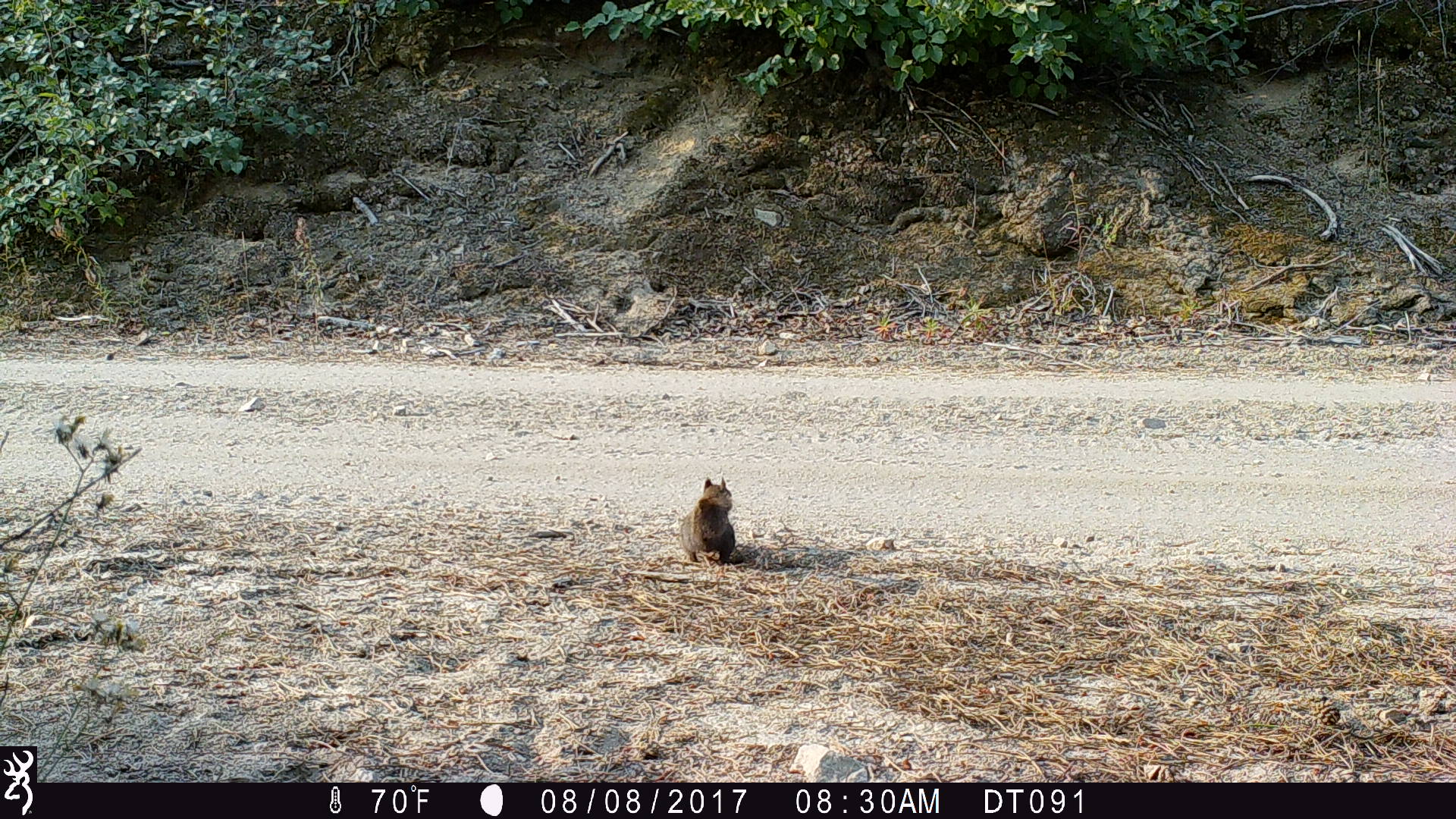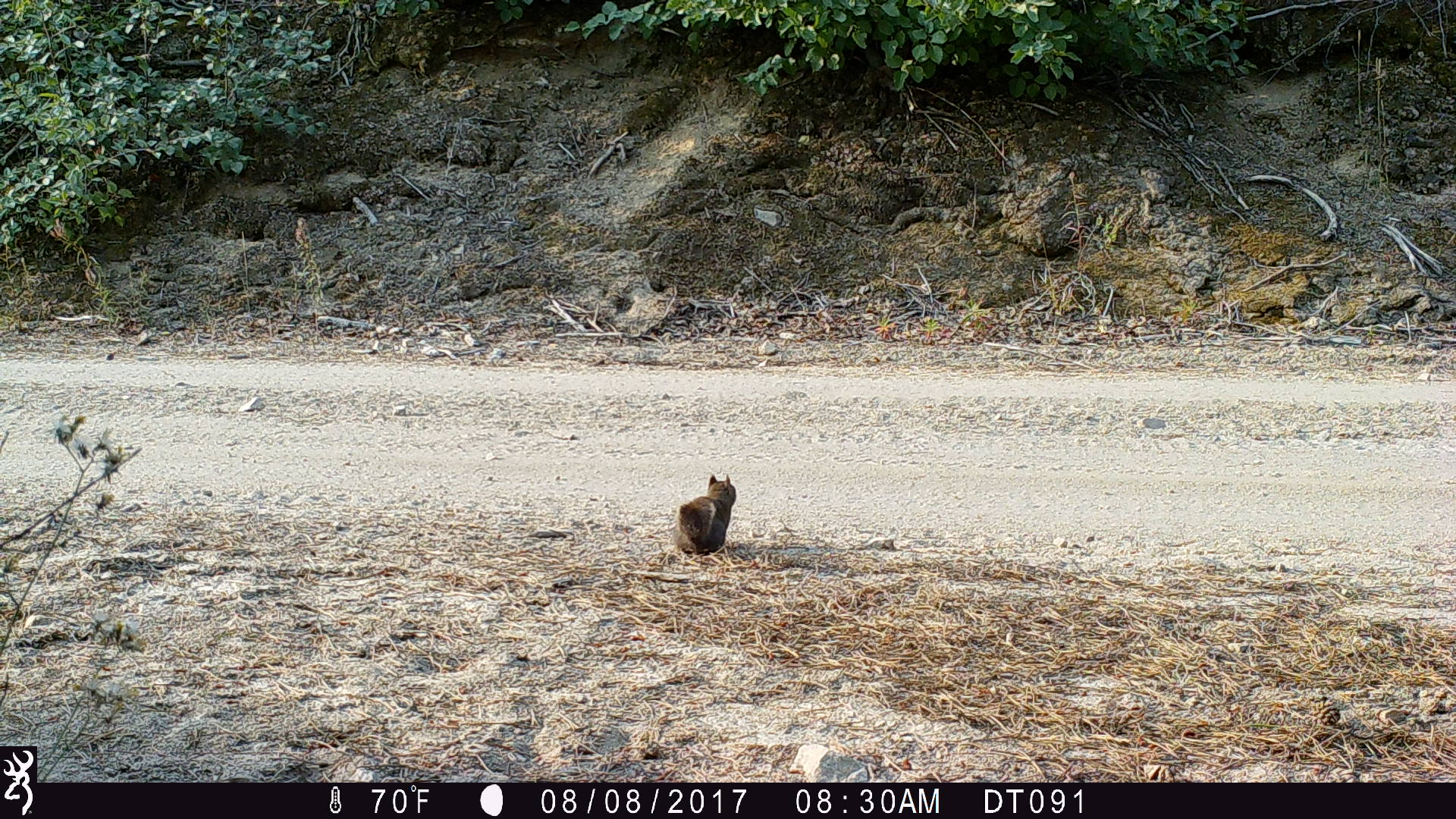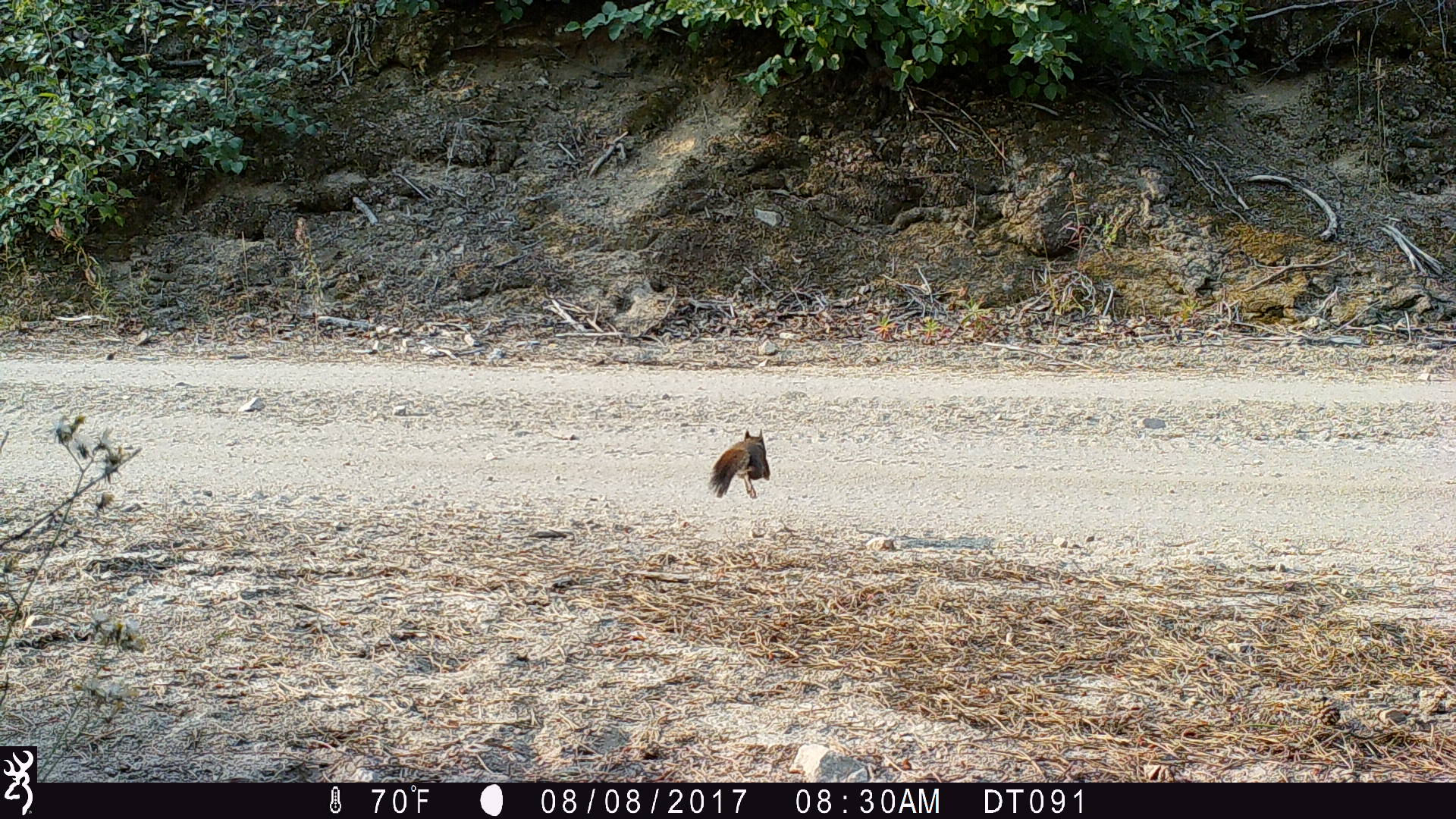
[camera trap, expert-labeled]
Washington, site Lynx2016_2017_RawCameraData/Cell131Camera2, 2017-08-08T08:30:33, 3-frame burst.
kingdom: Animalia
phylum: Chordata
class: Mammalia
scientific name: Mammalia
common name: small mammal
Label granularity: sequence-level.